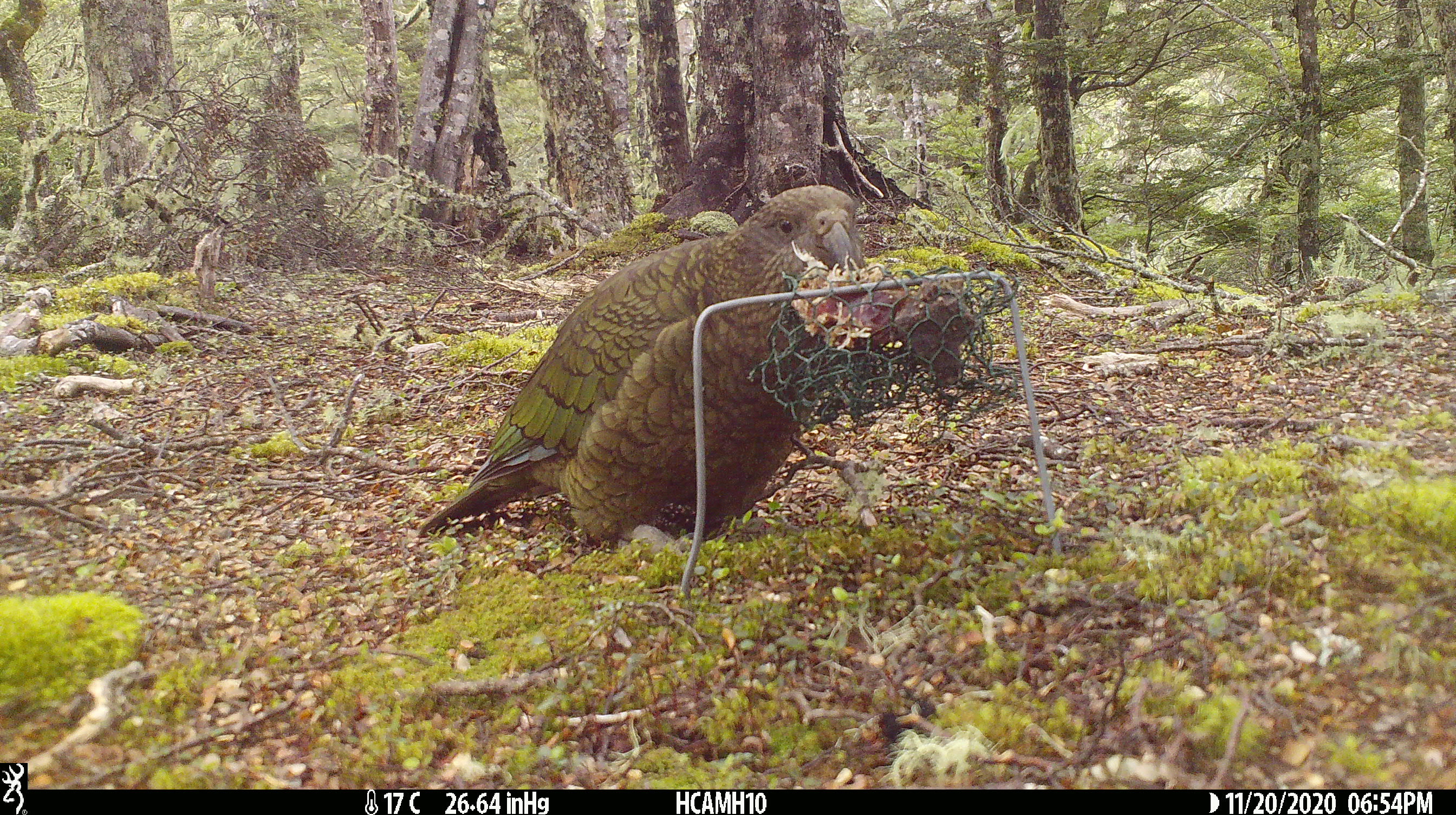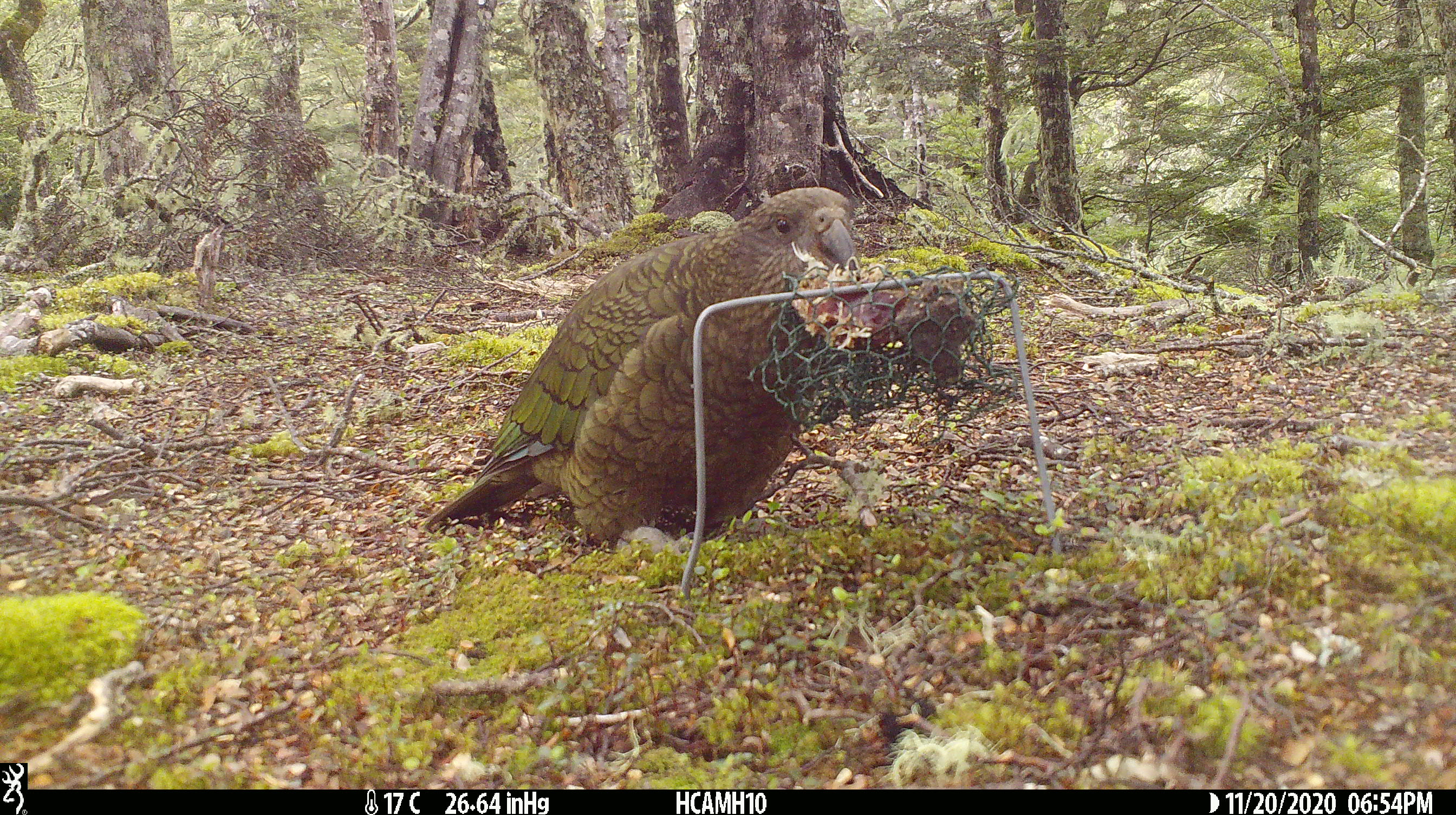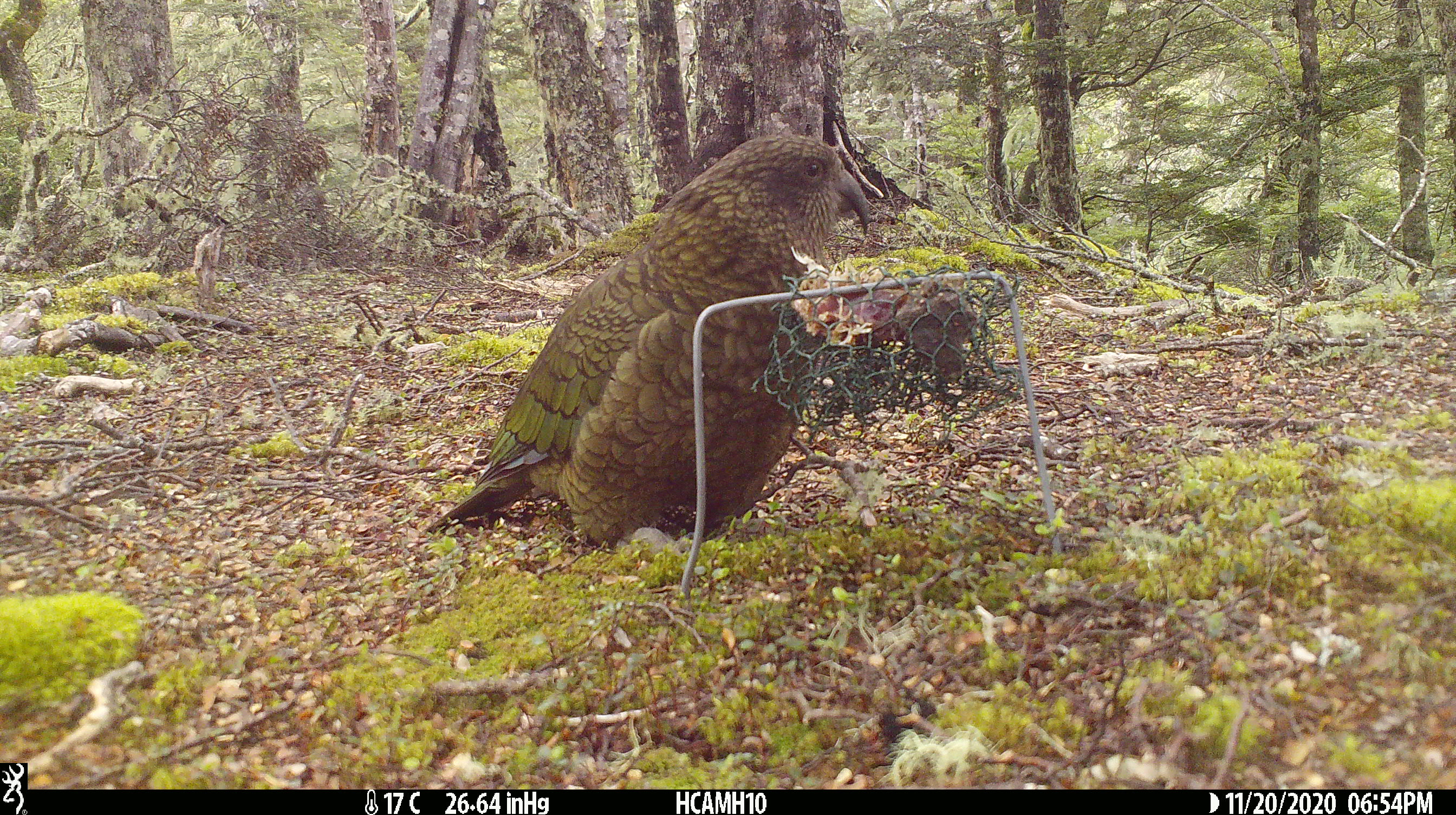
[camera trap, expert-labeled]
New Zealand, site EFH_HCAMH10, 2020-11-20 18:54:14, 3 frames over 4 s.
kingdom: Animalia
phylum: Chordata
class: Aves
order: Psittaciformes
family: Strigopidae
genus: Nestor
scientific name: Nestor notabilis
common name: kea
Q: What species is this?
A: Kea (Nestor notabilis).